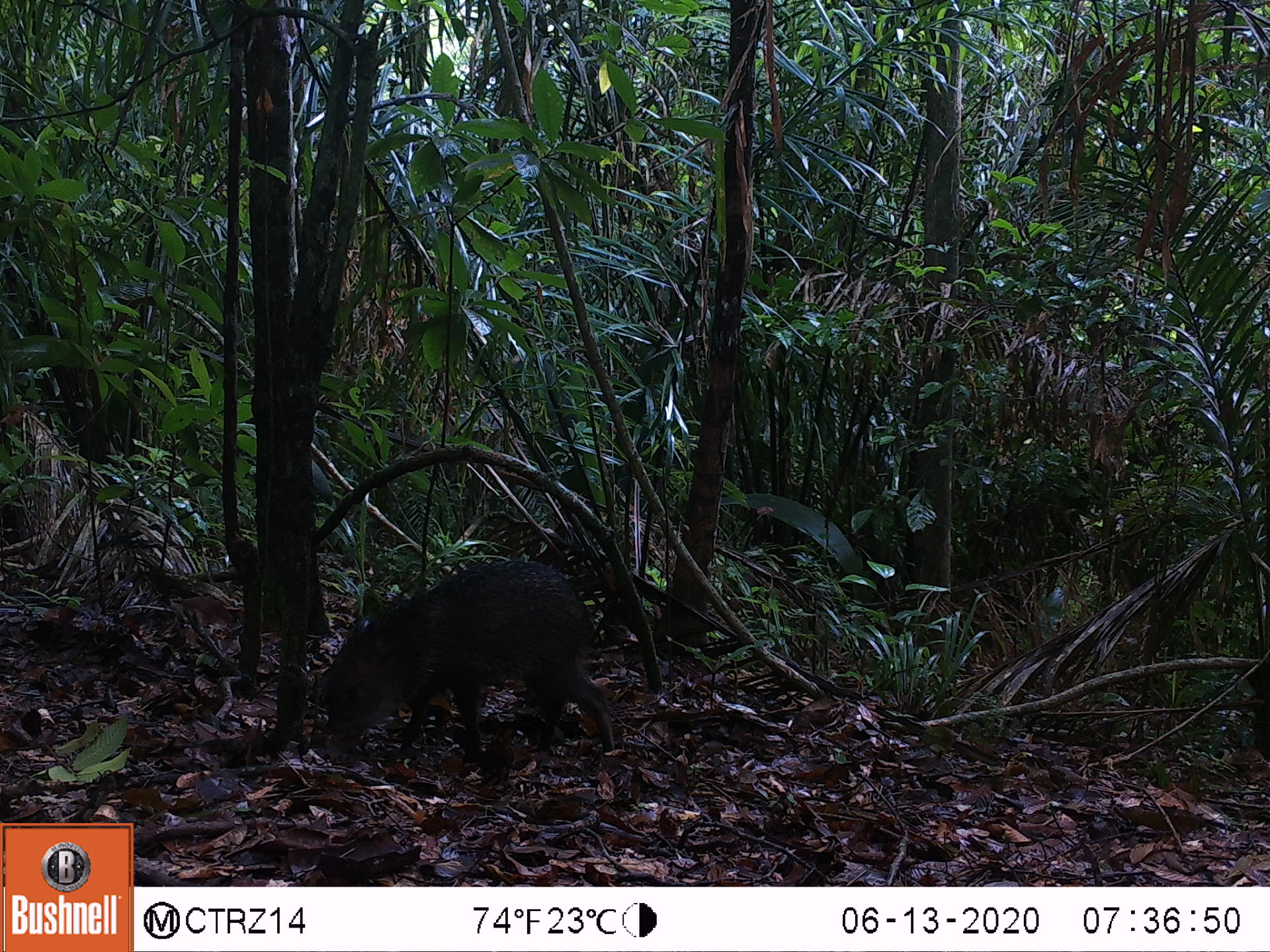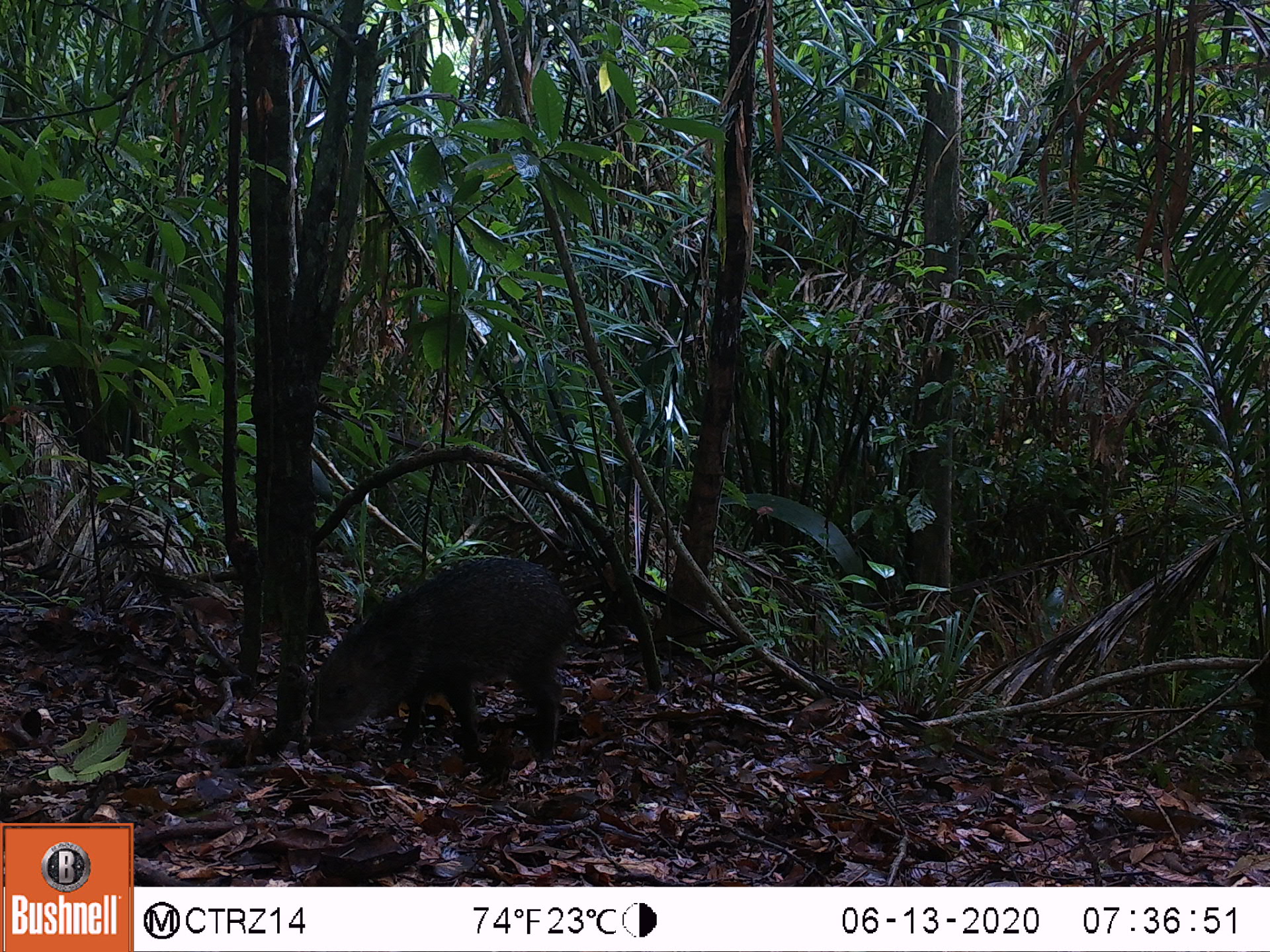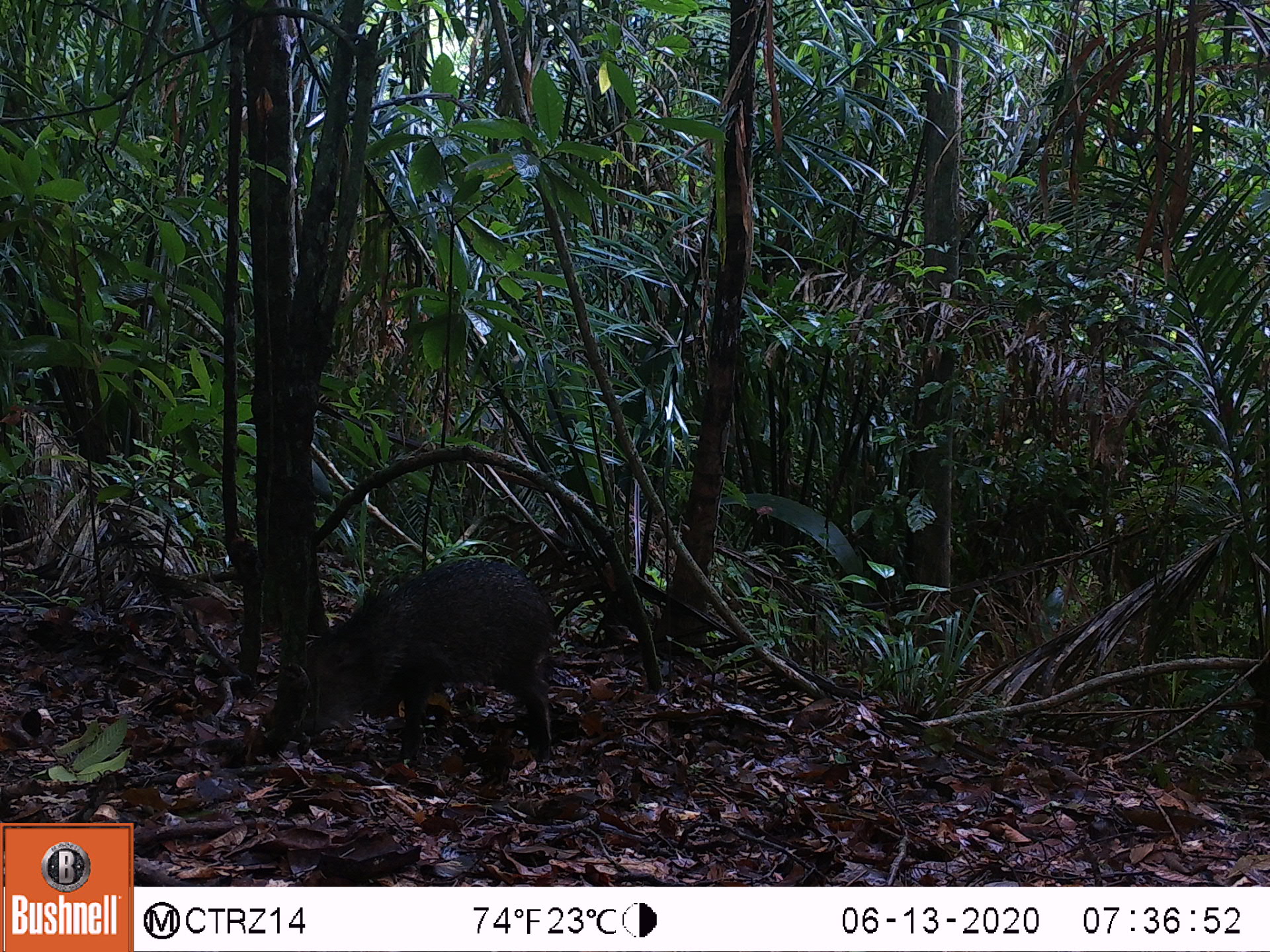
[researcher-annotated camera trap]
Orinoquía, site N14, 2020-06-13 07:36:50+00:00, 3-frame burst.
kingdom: Animalia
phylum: Chordata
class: Mammalia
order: Artiodactyla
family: Tayassuidae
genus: Pecari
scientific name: Pecari tajacu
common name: collared peccary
Collared peccary (Pecari tajacu).